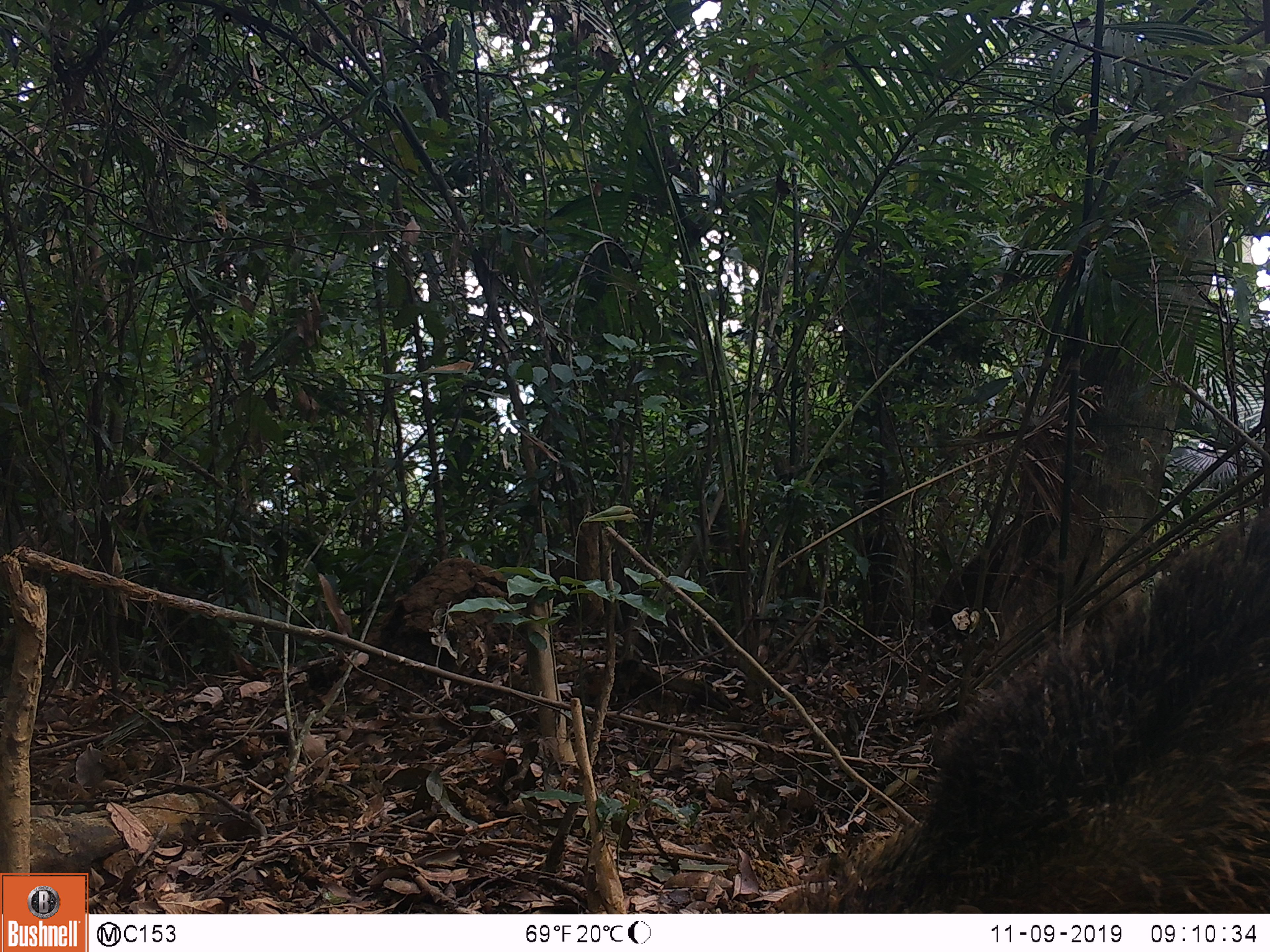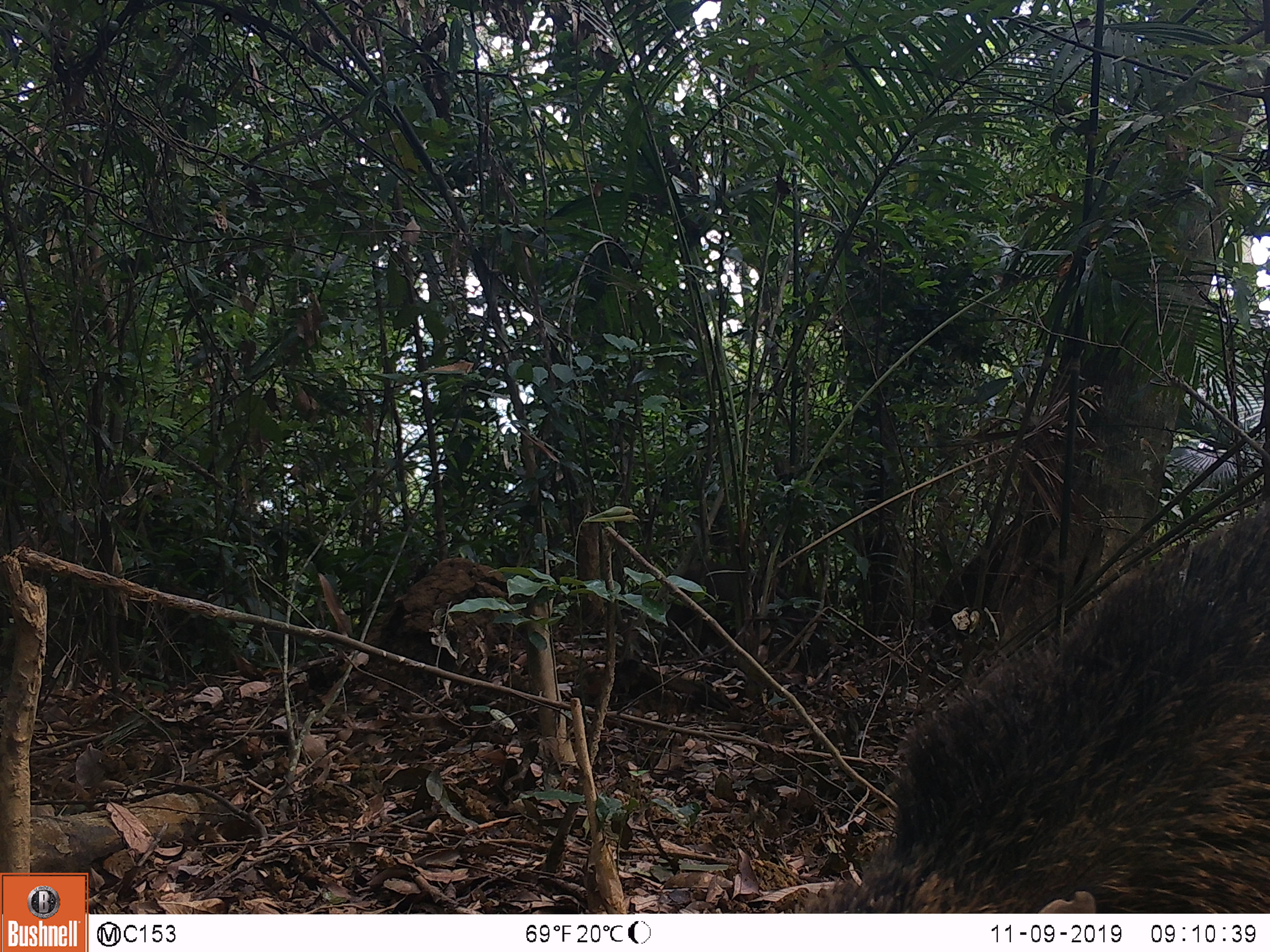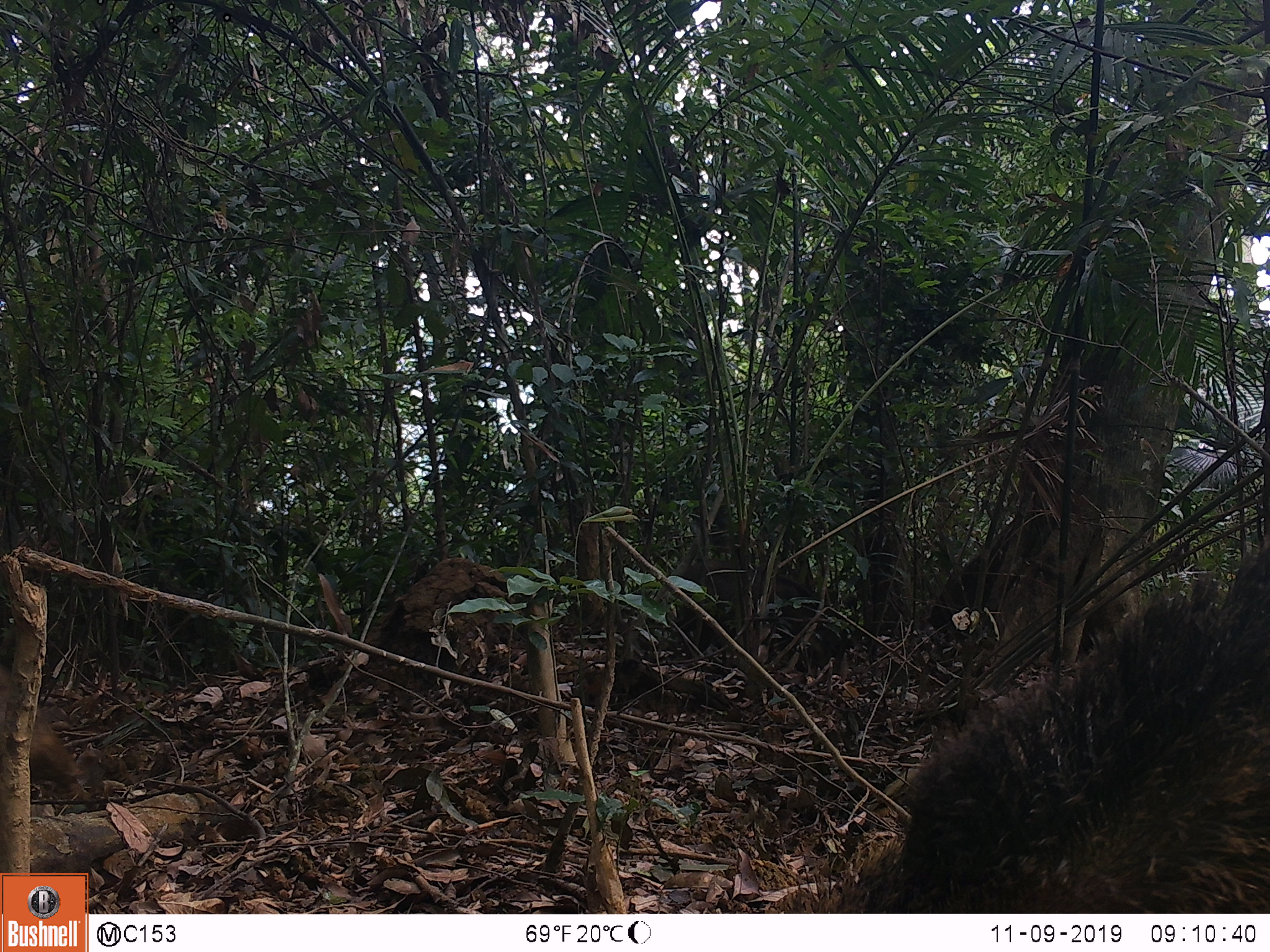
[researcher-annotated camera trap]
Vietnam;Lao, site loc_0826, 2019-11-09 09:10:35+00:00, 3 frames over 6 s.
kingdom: Animalia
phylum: Chordata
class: Mammalia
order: Artiodactyla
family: Suidae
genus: Sus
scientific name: Sus scrofa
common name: eurasian wild pig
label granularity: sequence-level